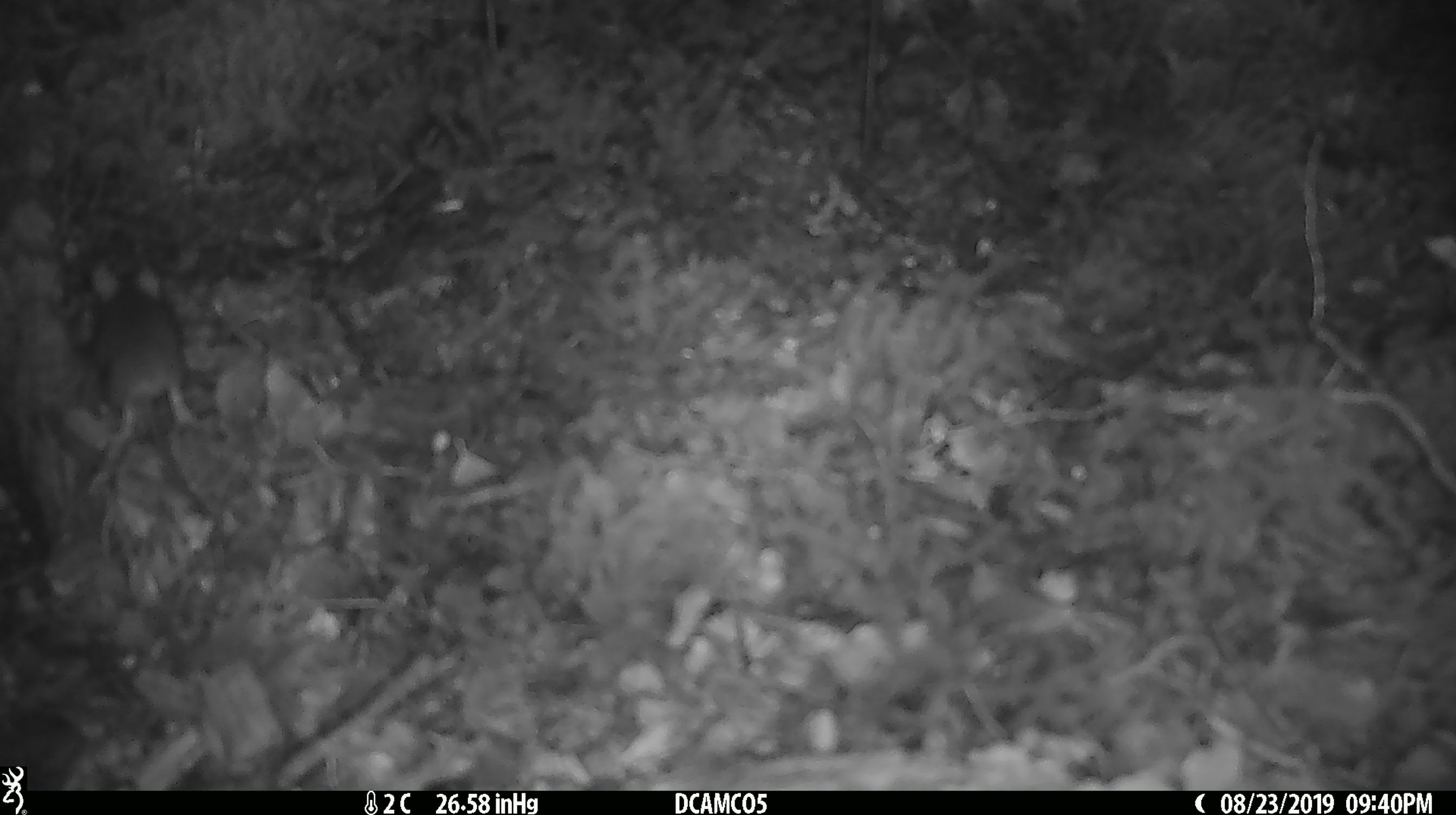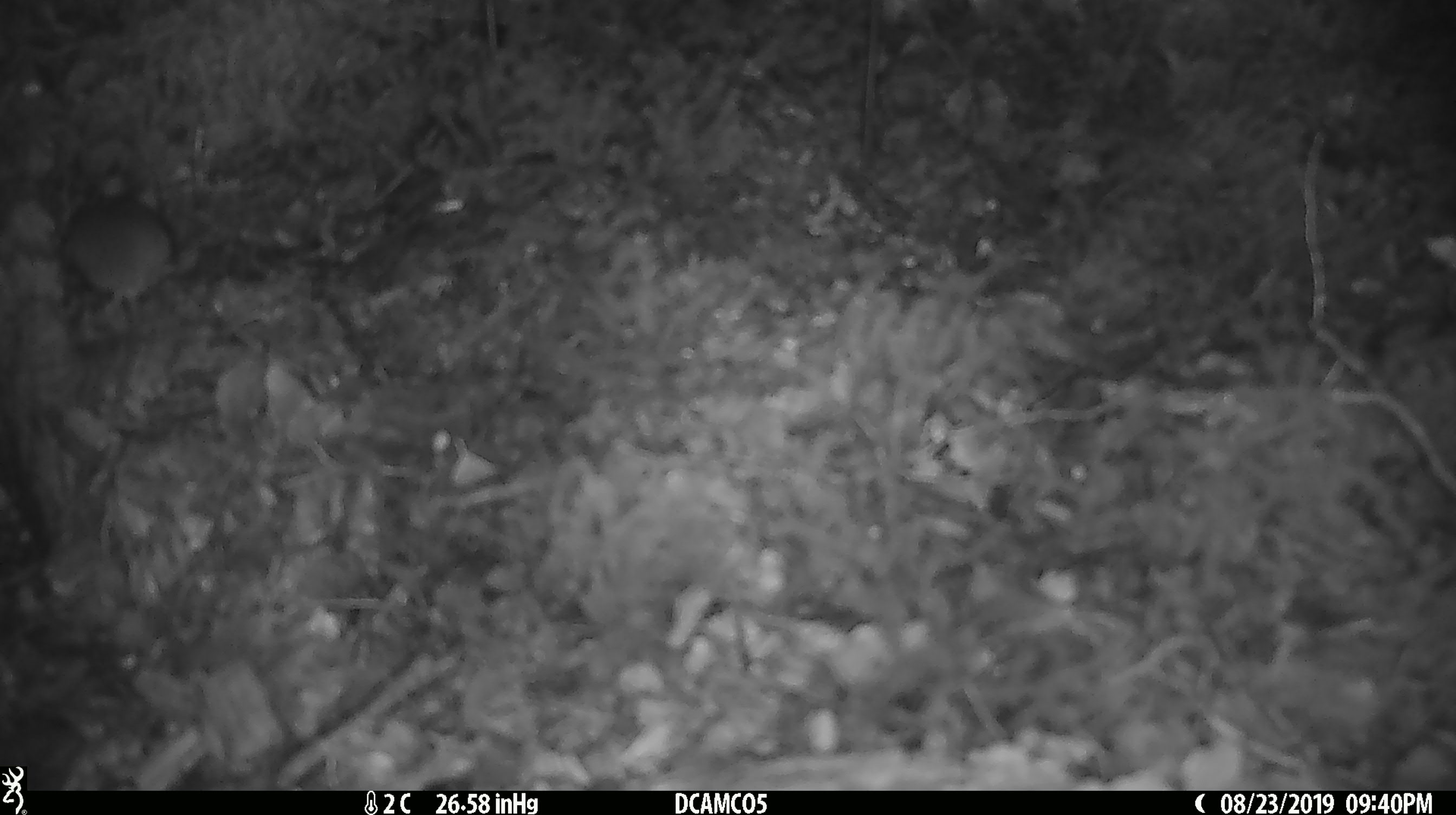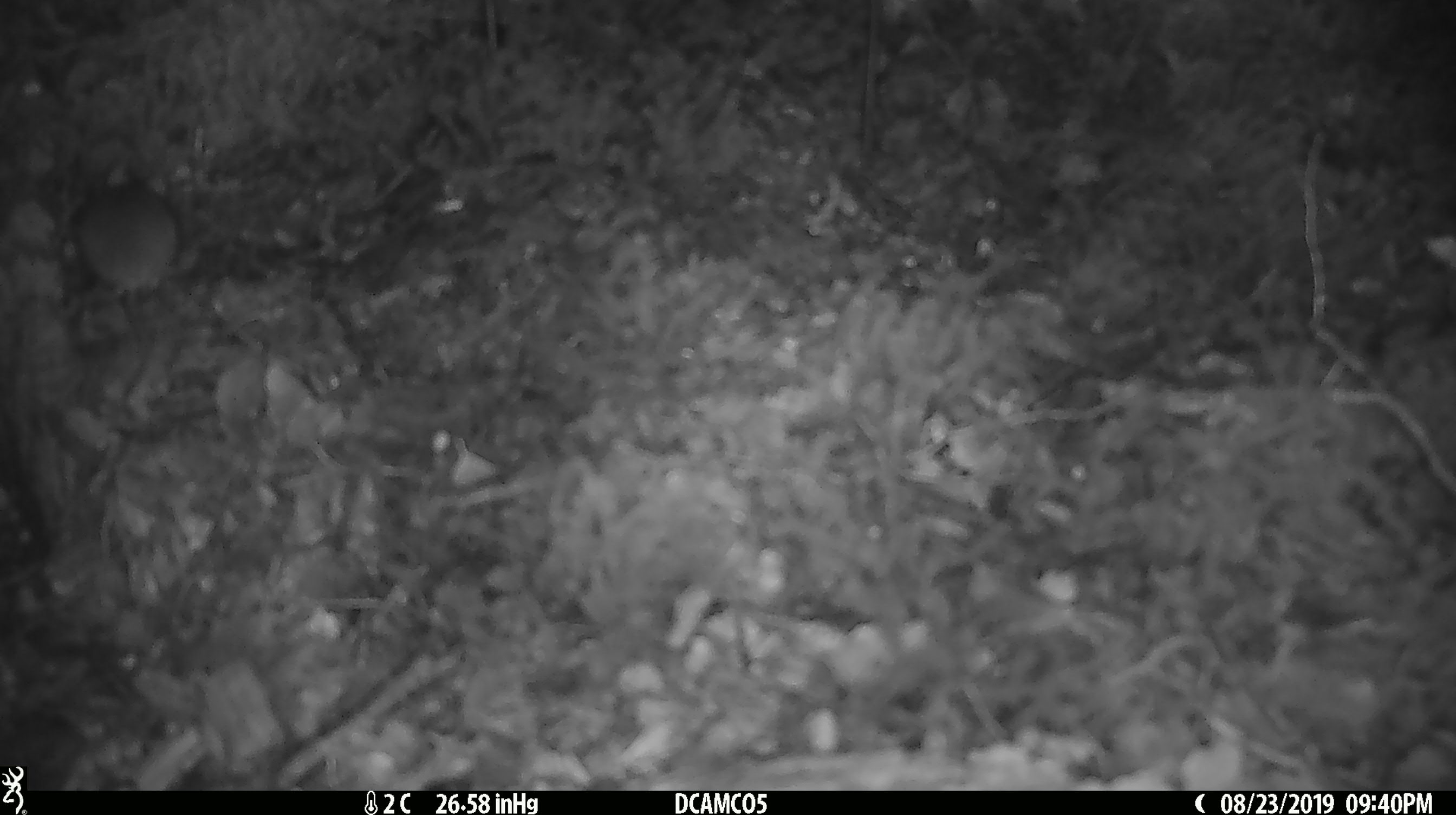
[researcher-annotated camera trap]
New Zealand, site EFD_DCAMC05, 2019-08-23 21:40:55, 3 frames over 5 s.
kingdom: Animalia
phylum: Chordata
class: Mammalia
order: Rodentia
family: Muridae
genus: Mus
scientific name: Mus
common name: mouse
Mouse (Mus).